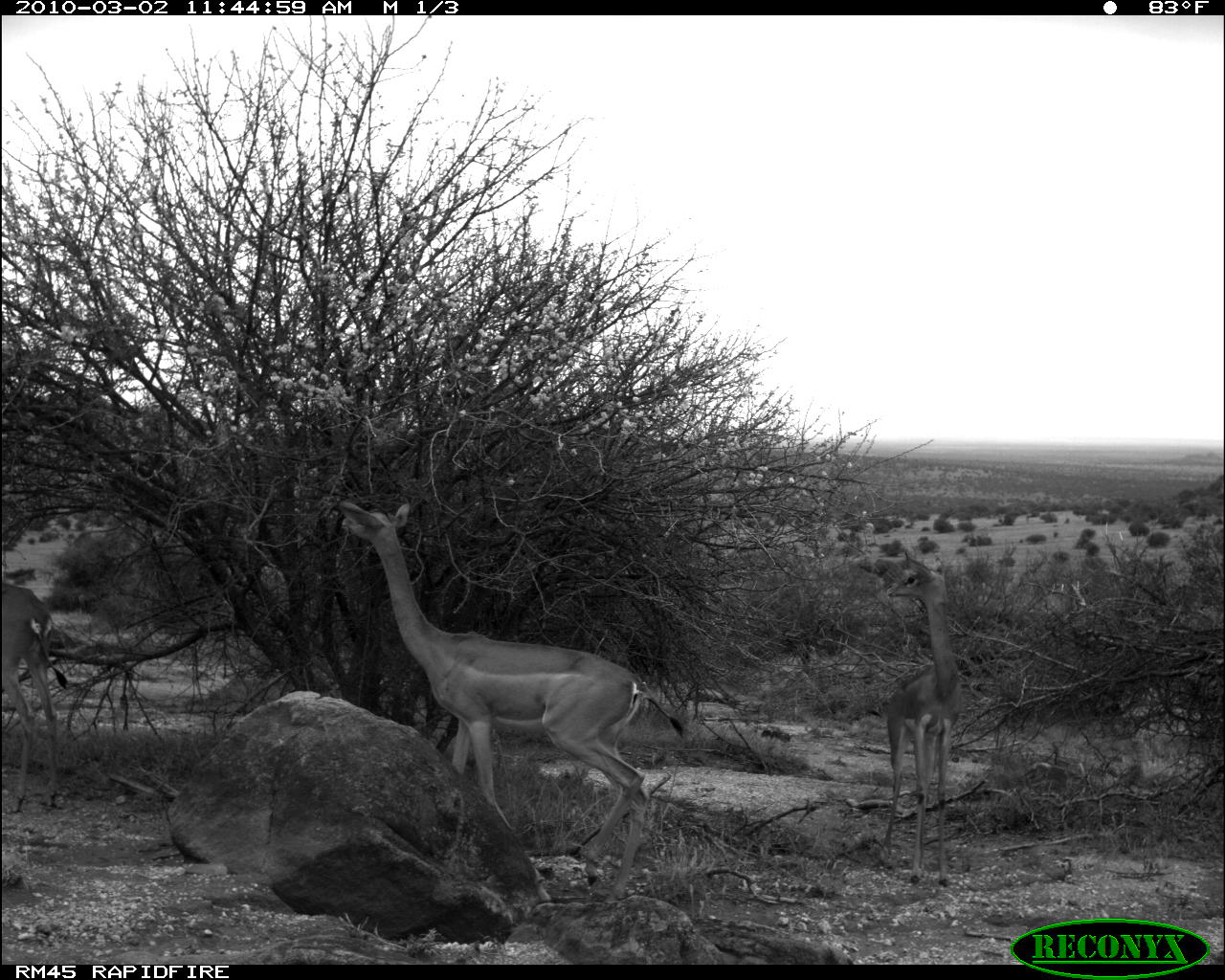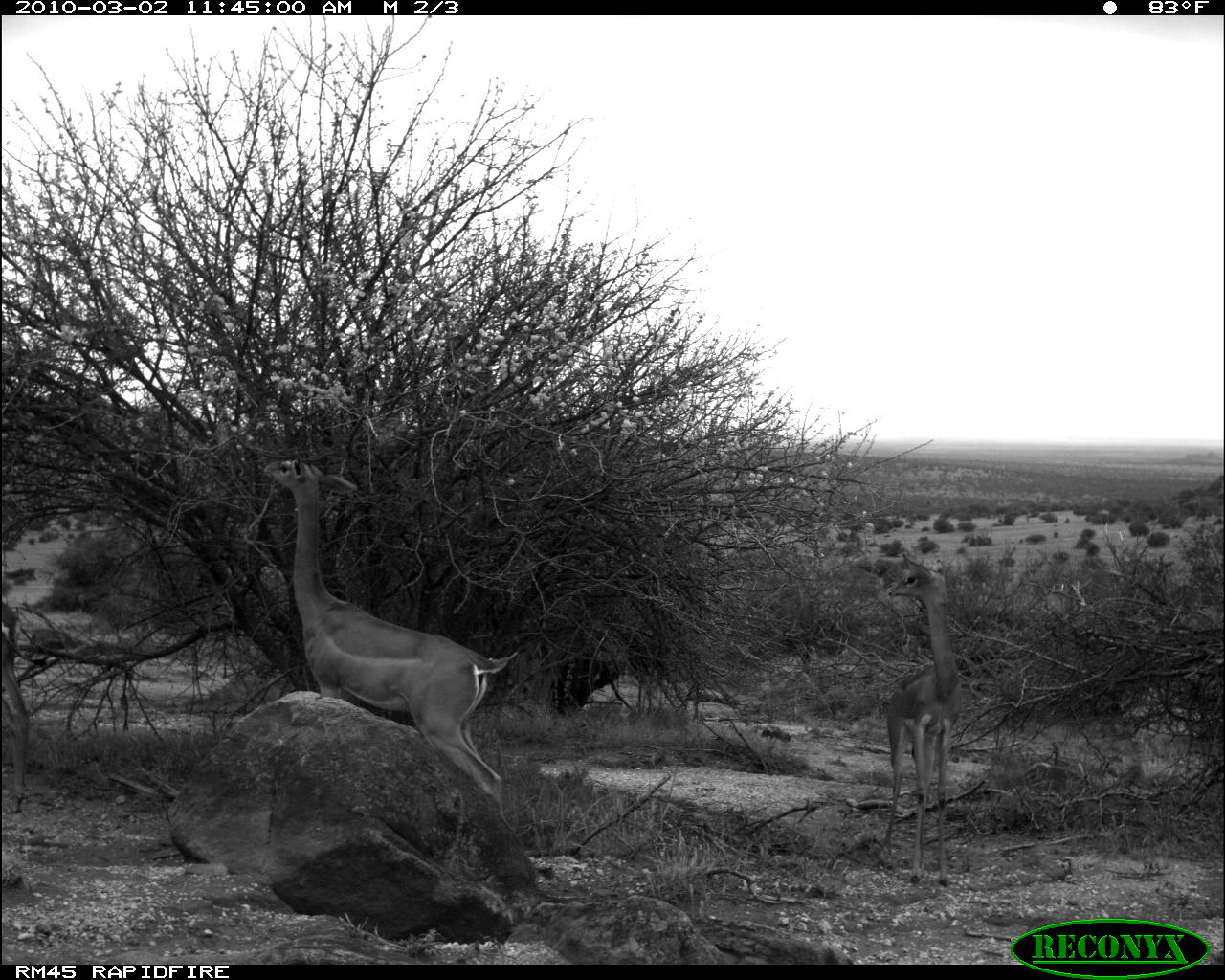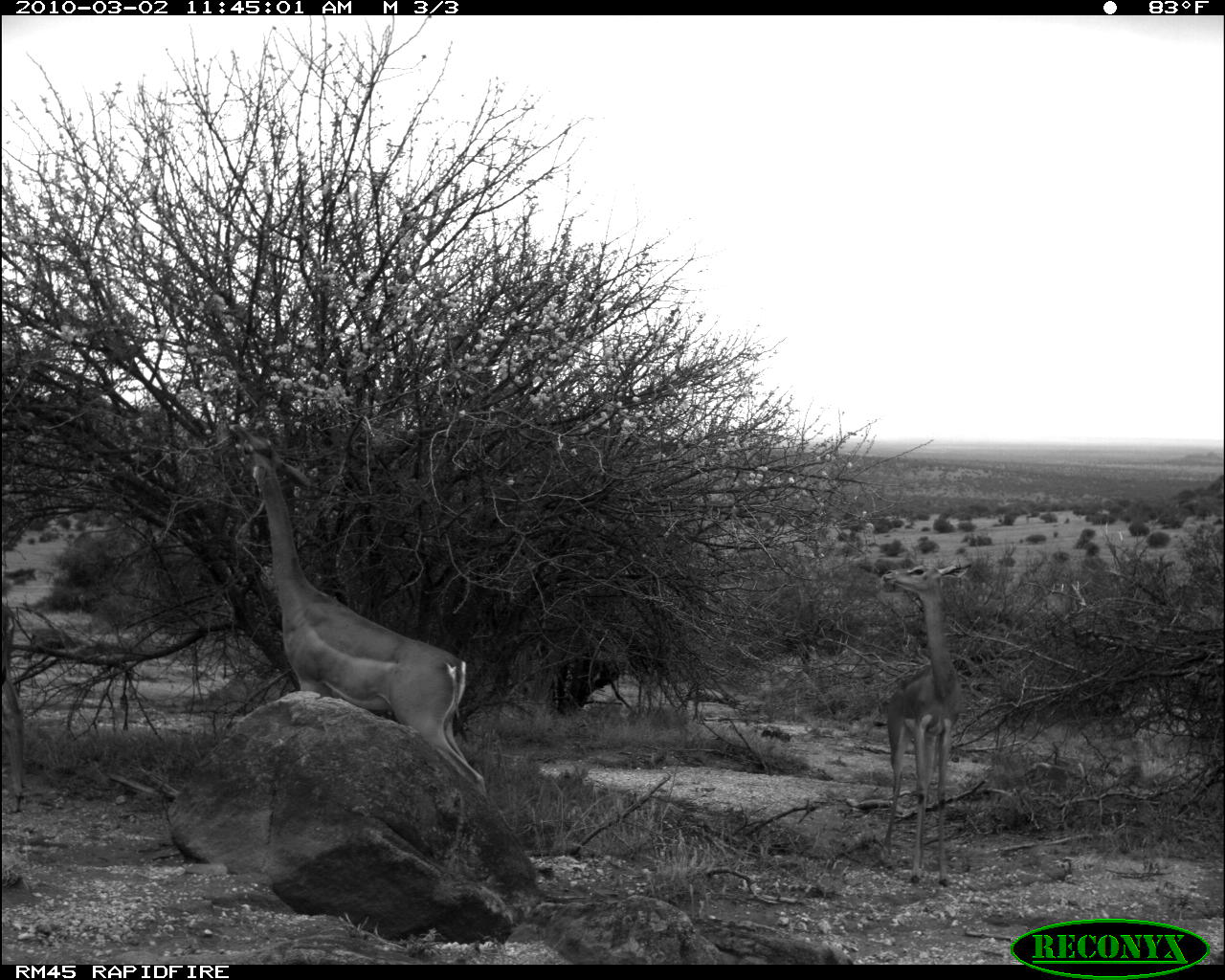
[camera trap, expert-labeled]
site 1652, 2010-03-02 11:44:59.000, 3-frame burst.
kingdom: Animalia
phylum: Chordata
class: Mammalia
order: Artiodactyla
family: Bovidae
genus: Litocranius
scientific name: Litocranius walleri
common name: gerenuk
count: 3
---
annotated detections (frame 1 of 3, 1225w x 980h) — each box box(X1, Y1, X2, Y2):
litocranius walleri: box(336, 499, 691, 903); box(877, 550, 964, 887)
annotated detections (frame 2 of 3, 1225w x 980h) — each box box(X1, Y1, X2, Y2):
litocranius walleri: box(263, 458, 520, 835); box(878, 552, 963, 887); box(1, 599, 48, 812)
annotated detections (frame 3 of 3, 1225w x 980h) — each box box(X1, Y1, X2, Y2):
litocranius walleri: box(227, 422, 490, 801); box(880, 562, 973, 888); box(1, 601, 28, 814)